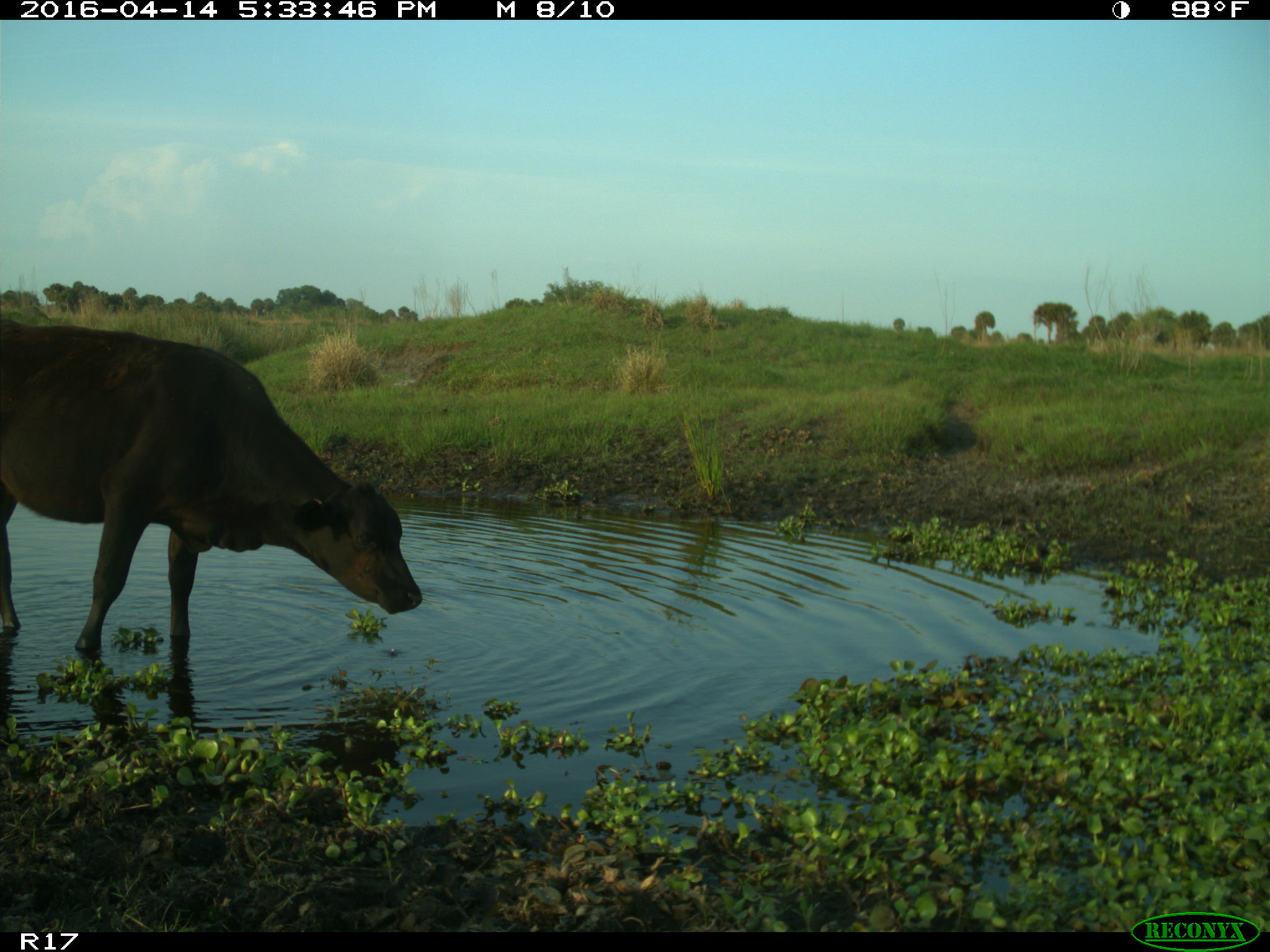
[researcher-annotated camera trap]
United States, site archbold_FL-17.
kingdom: Animalia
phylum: Chordata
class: Mammalia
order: Artiodactyla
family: Bovidae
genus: Bos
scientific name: Bos taurus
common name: domestic cow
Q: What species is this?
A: Bos taurus (domestic cow).